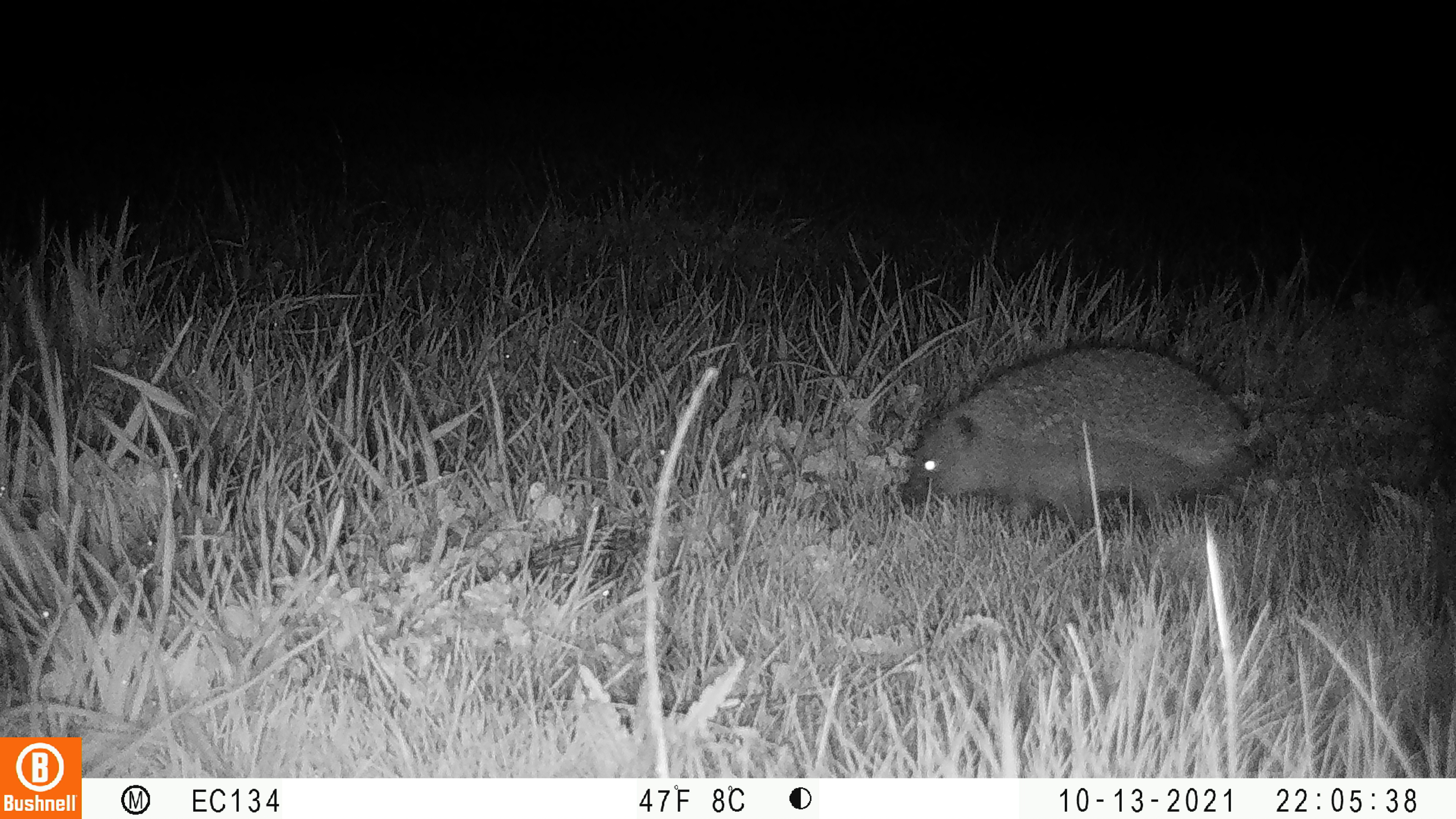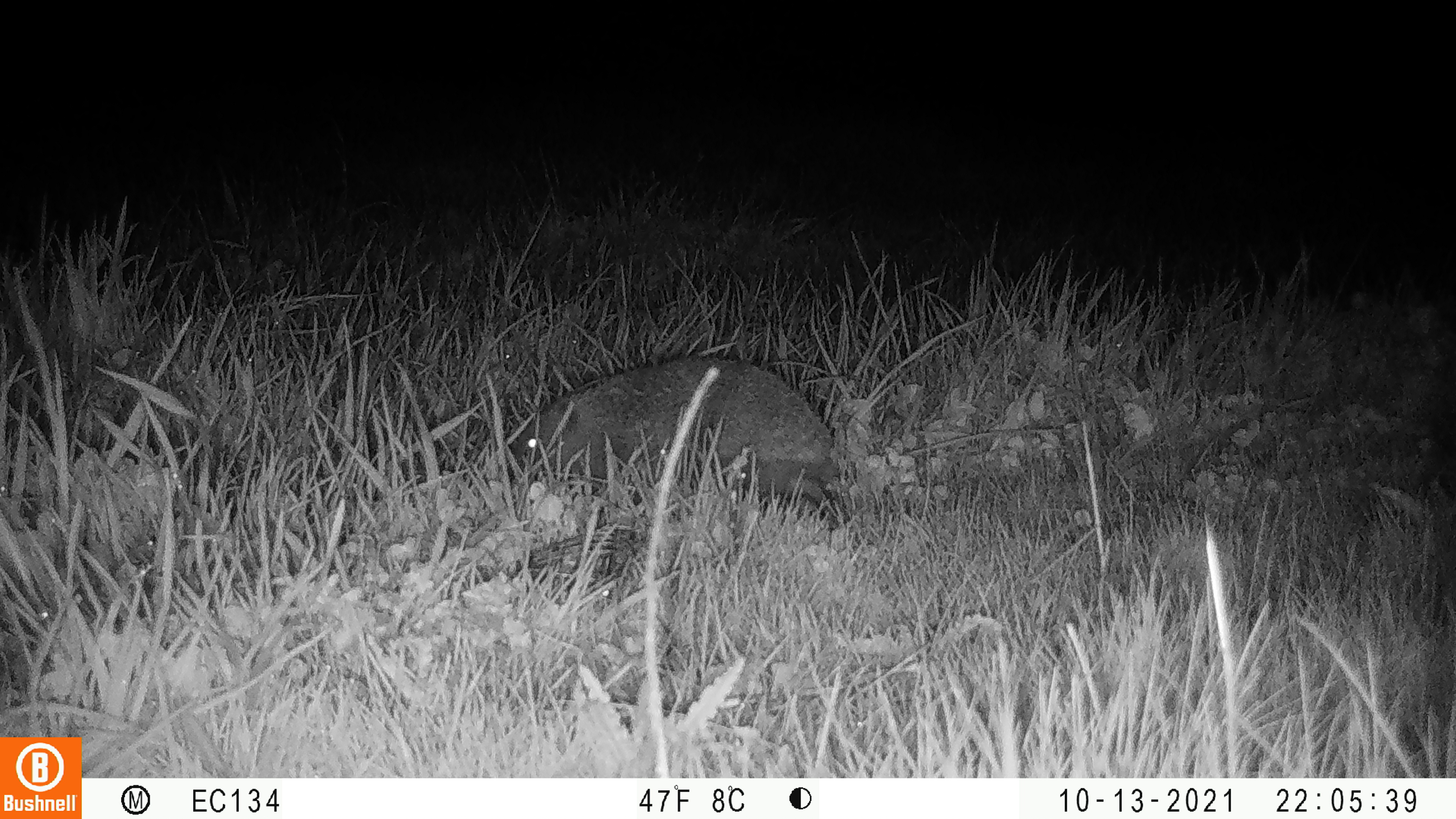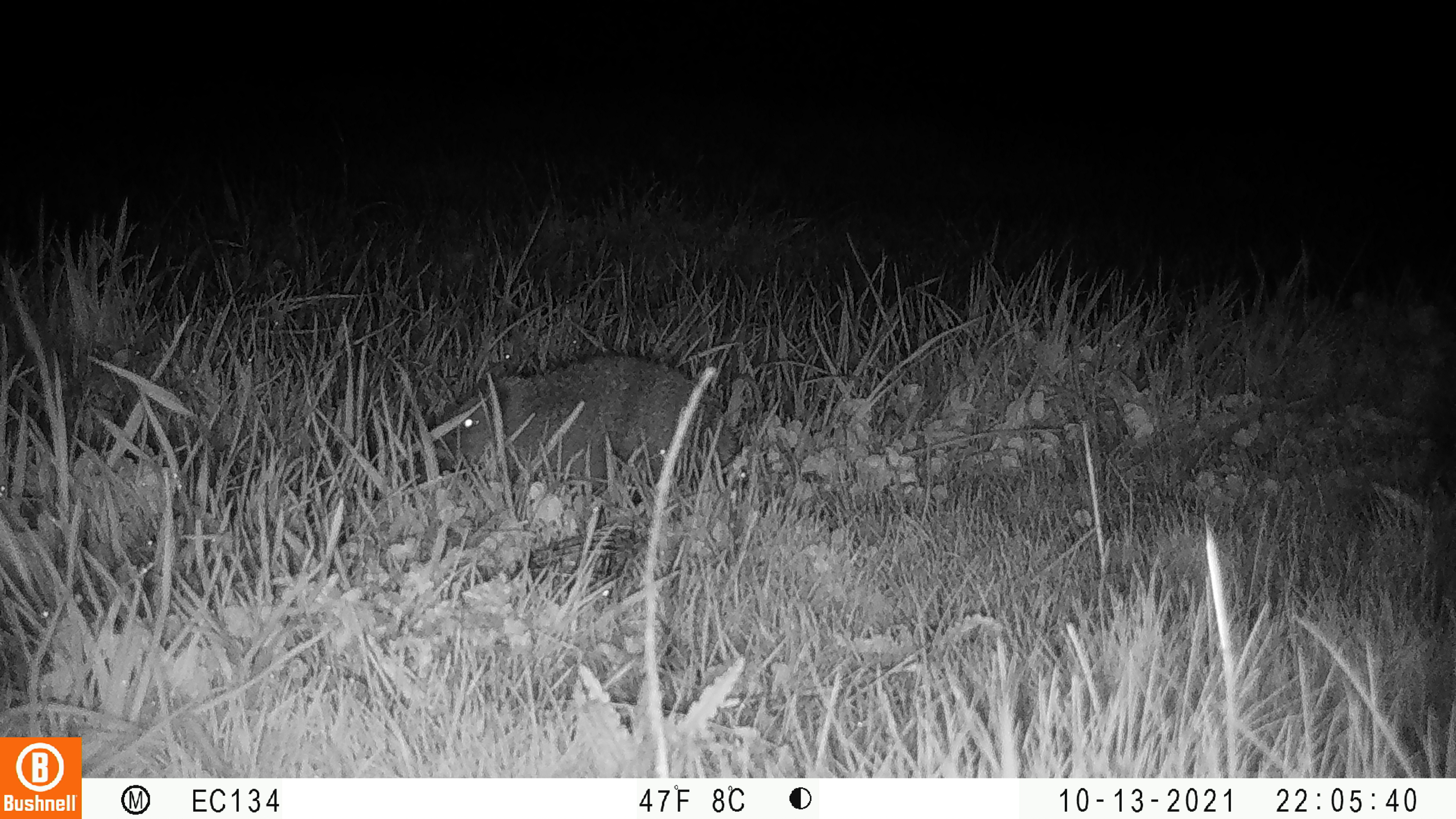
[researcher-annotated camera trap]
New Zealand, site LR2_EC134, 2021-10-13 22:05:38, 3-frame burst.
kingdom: Animalia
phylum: Chordata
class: Mammalia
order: Eulipotyphla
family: Erinaceidae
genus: Erinaceus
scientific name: Erinaceus europaeus europaeus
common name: european hedgehog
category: hedgehog